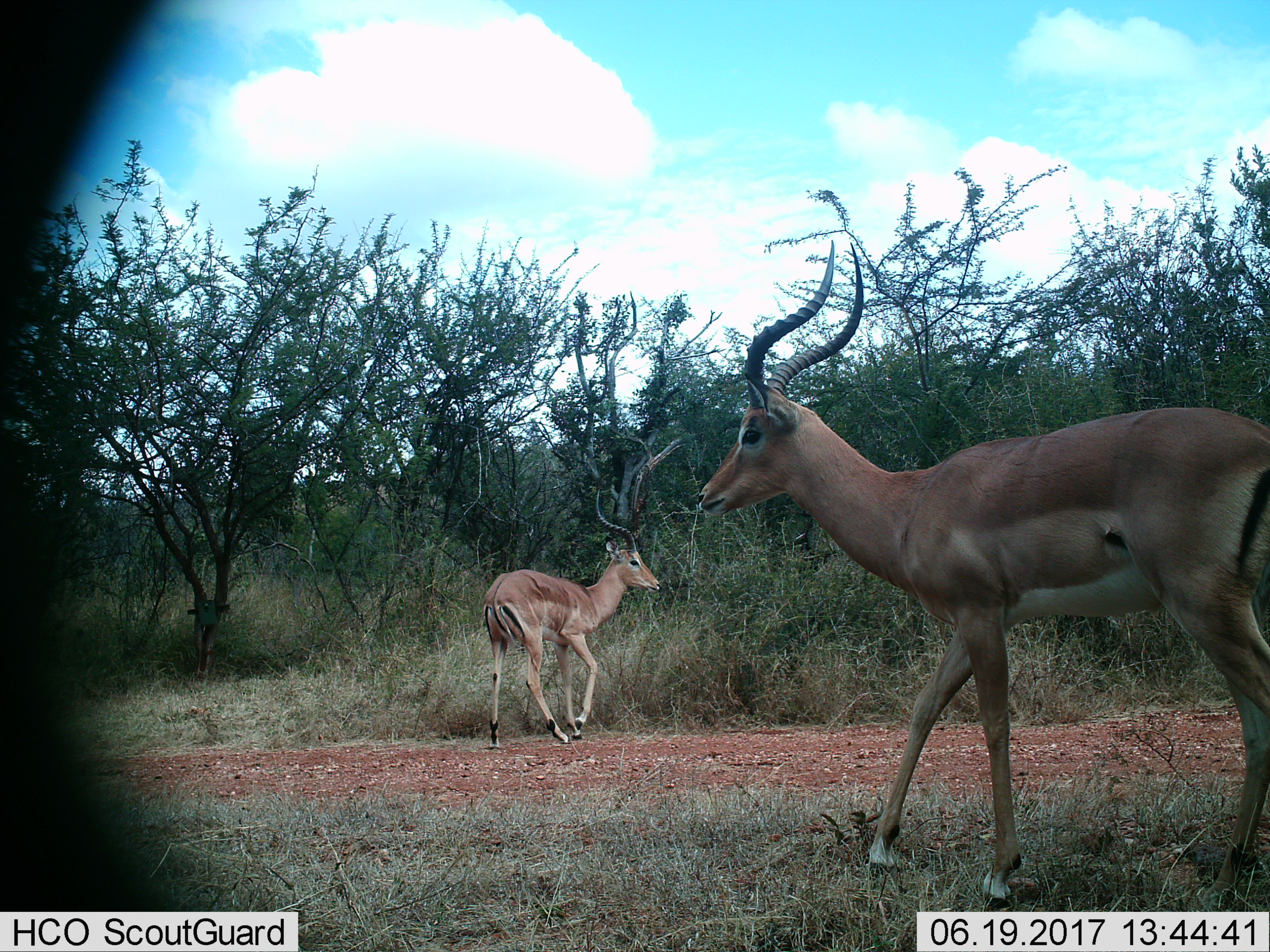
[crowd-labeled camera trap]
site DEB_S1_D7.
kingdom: Animalia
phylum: Chordata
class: Mammalia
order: Artiodactyla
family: Bovidae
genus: Aepyceros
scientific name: Aepyceros melampus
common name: impala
Impala (Aepyceros melampus), count 2. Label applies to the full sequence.